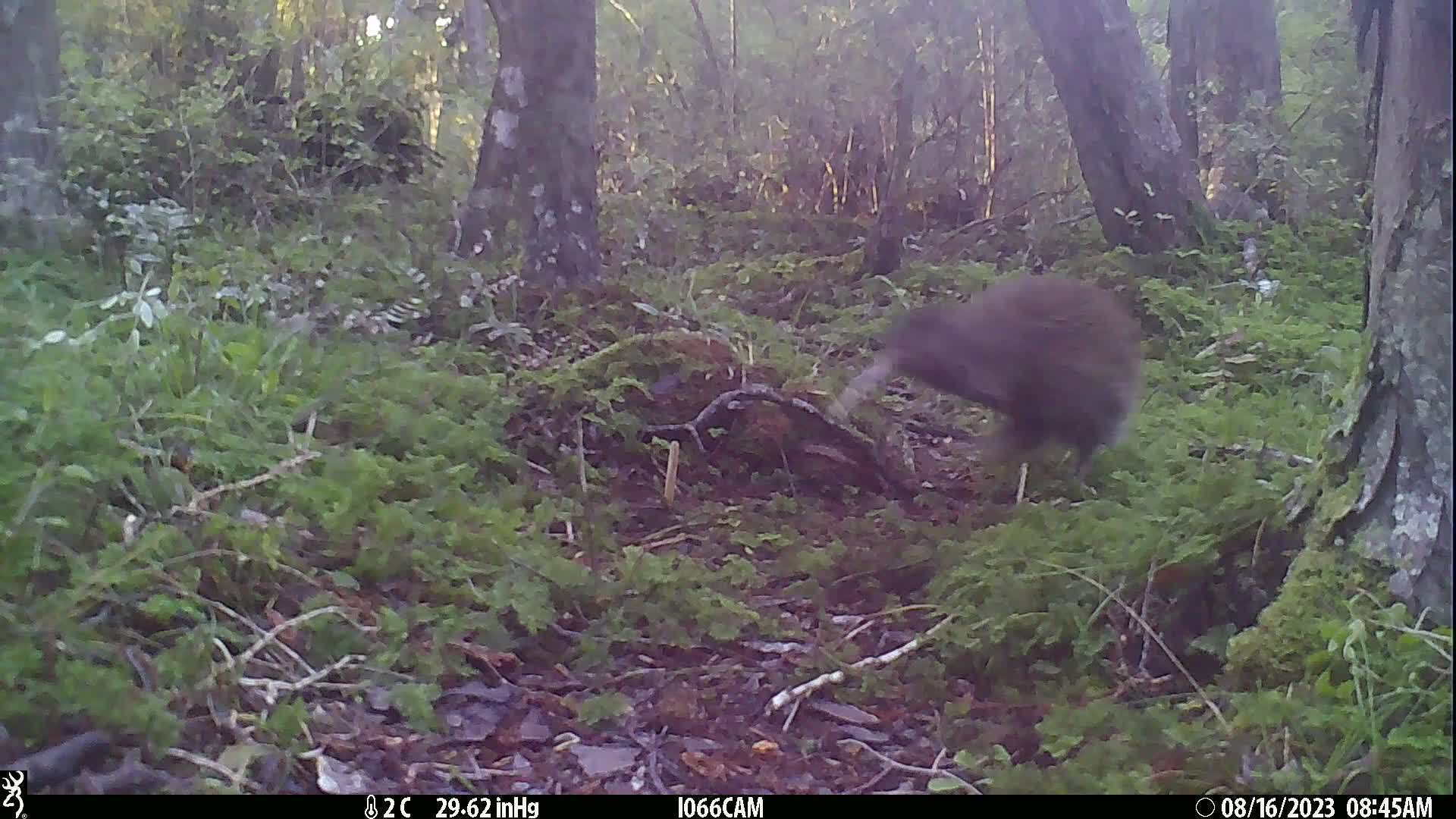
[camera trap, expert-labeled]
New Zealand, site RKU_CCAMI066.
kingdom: Animalia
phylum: Chordata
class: Aves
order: Apterygiformes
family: Apterygidae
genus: Apteryx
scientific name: Apteryx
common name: kiwi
Kiwi (Apteryx).